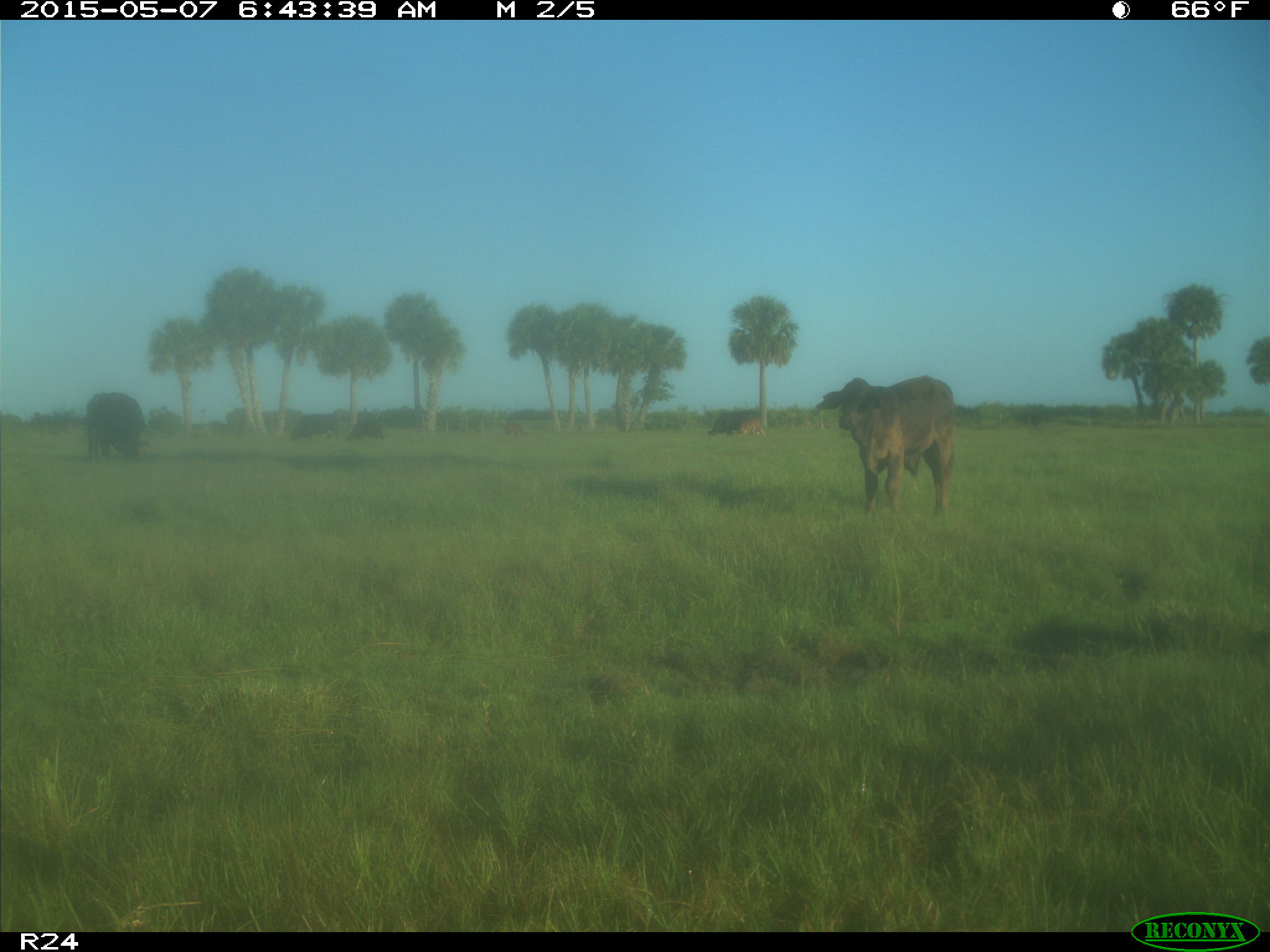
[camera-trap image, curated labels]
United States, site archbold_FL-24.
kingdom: Animalia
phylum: Chordata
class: Mammalia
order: Artiodactyla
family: Bovidae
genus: Bos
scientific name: Bos taurus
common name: domestic cow